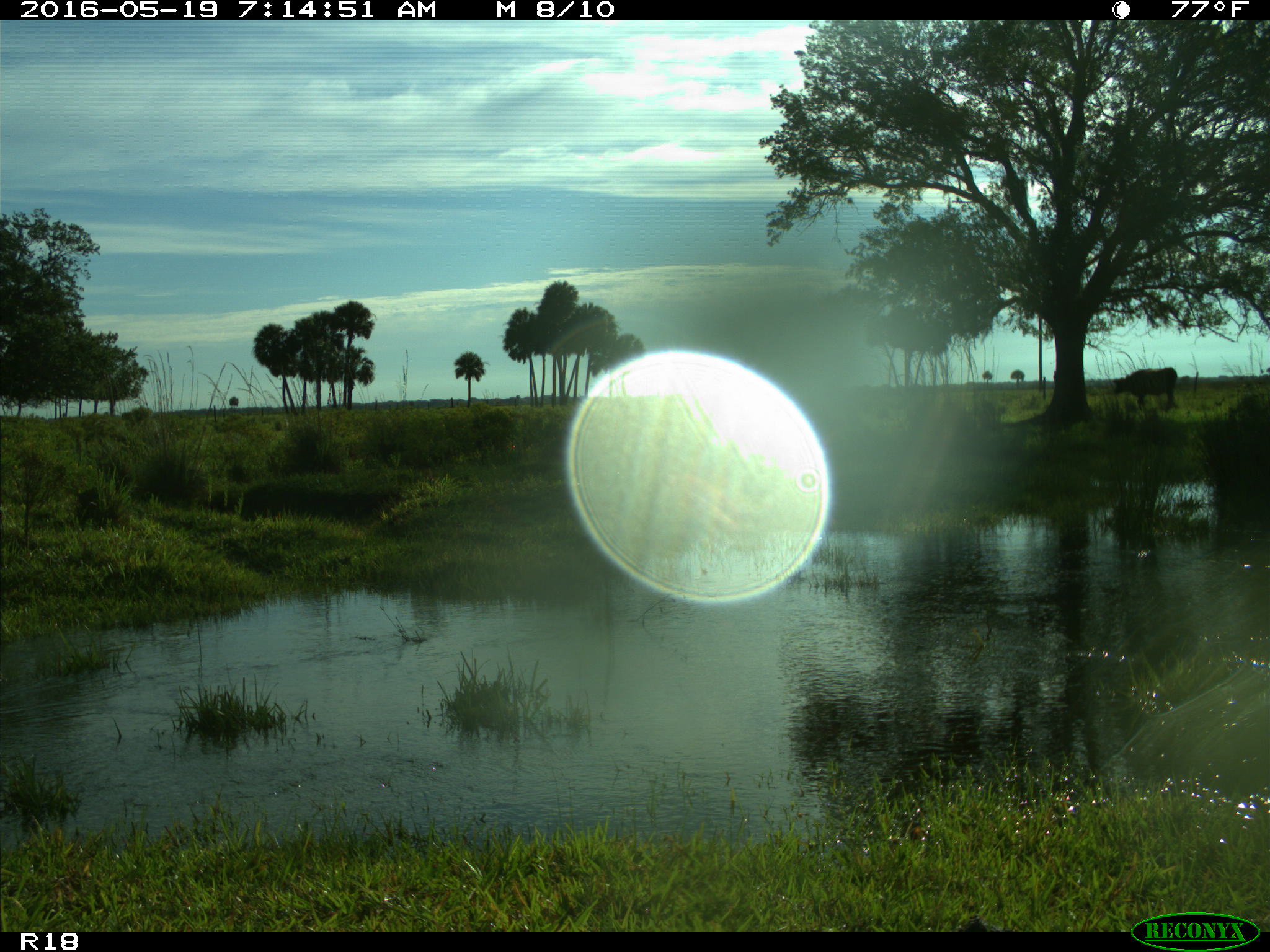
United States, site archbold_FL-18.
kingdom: Animalia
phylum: Chordata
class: Mammalia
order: Artiodactyla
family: Bovidae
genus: Bos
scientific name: Bos taurus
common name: domestic cow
Bos taurus (domestic cow).